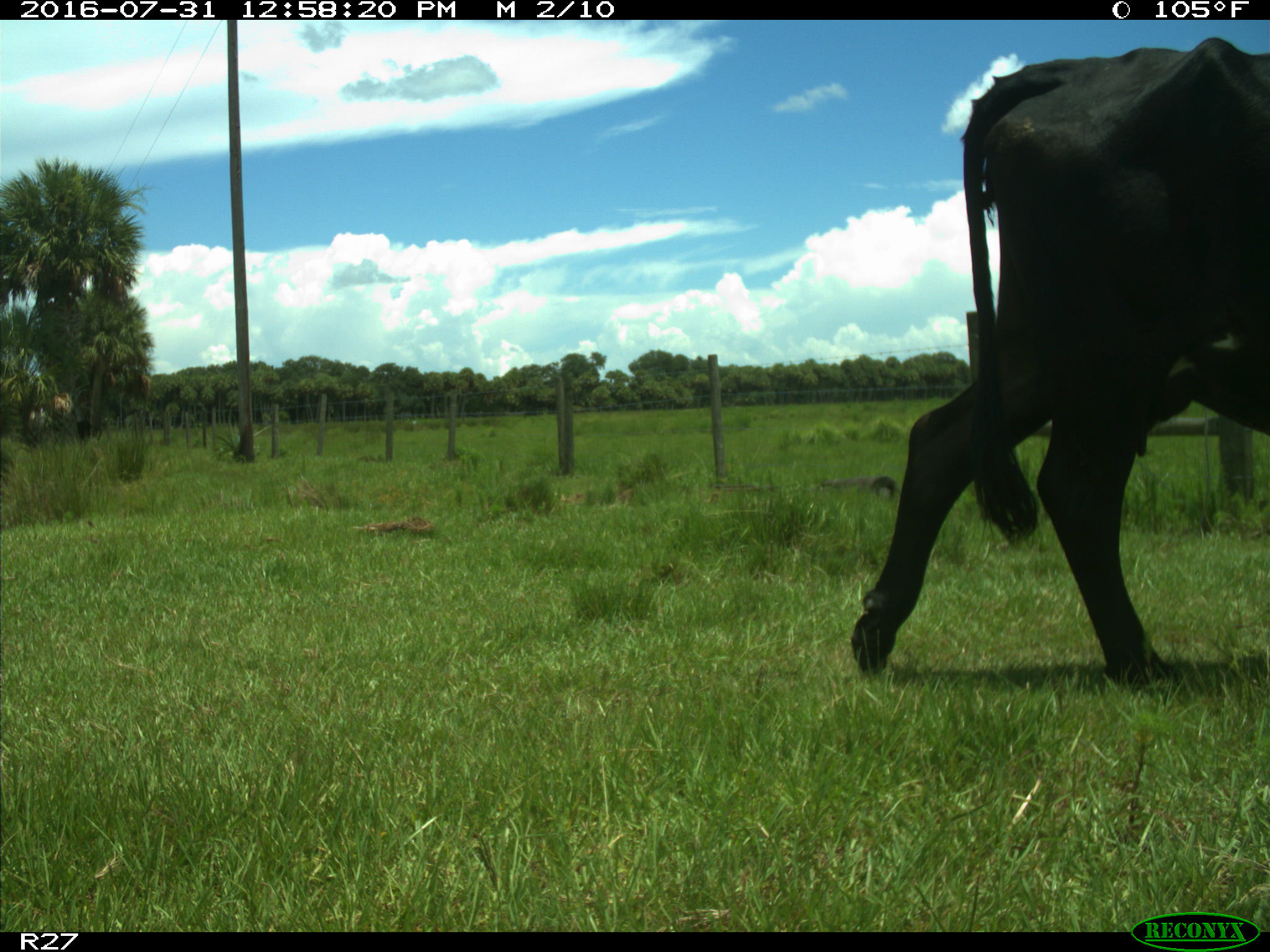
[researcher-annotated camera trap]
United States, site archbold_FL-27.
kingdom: Animalia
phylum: Chordata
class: Mammalia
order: Artiodactyla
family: Bovidae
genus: Bos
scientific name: Bos taurus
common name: domestic cow